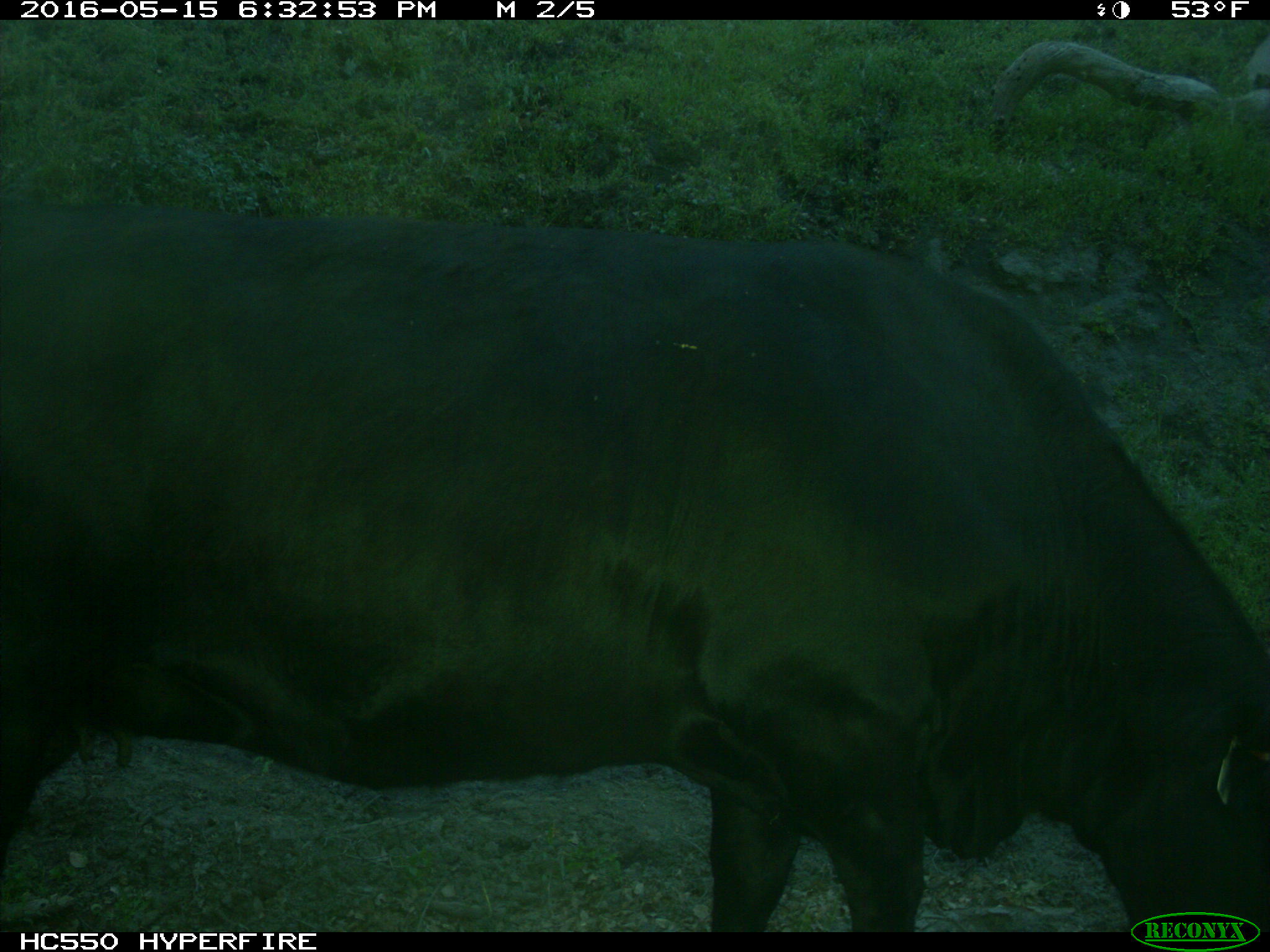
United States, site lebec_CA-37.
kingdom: Animalia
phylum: Chordata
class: Mammalia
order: Artiodactyla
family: Bovidae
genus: Bos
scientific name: Bos taurus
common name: domestic cow